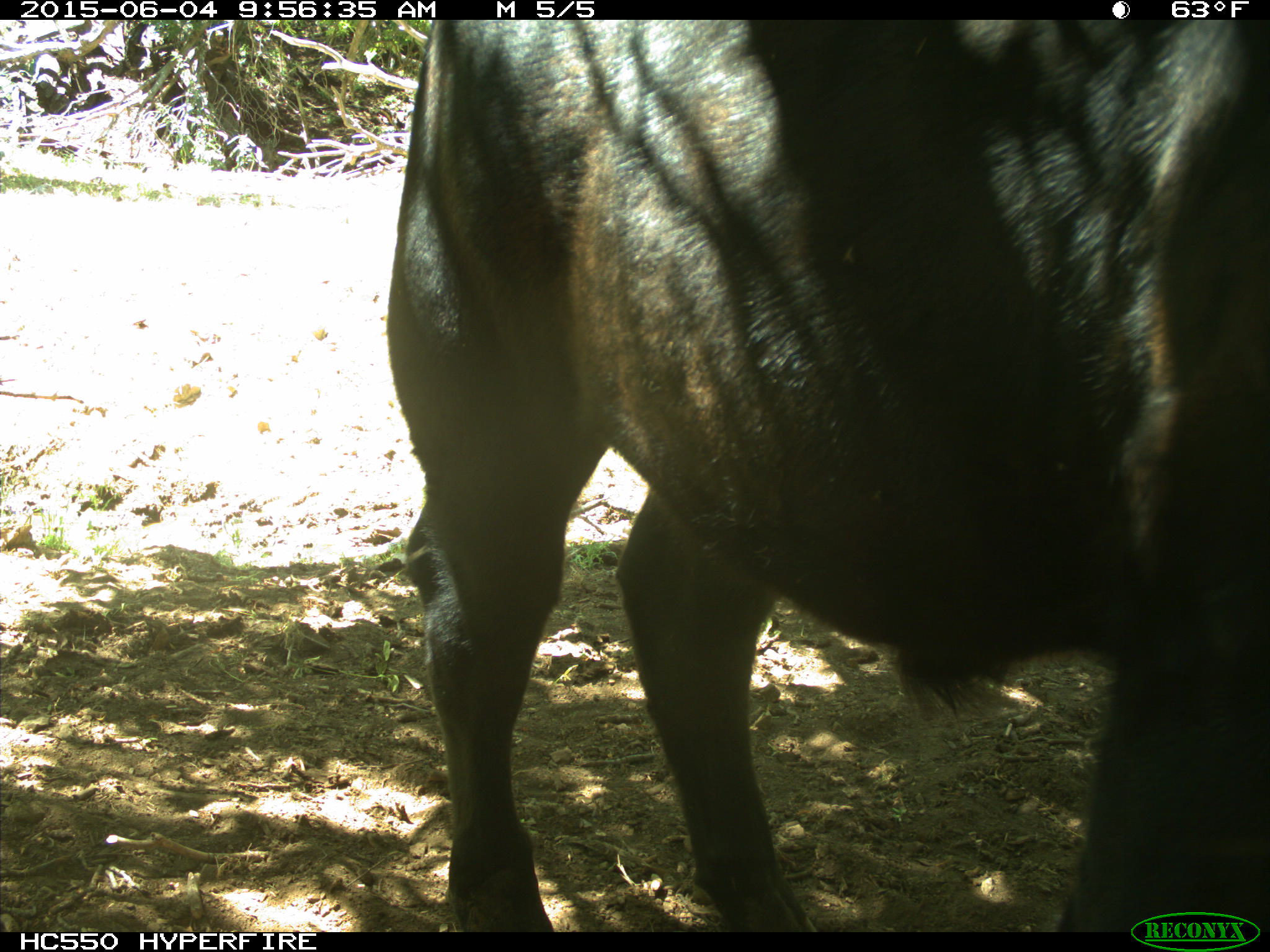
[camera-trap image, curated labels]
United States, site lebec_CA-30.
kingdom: Animalia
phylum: Chordata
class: Mammalia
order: Artiodactyla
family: Bovidae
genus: Bos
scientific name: Bos taurus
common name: domestic cow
Bos taurus (domestic cow).